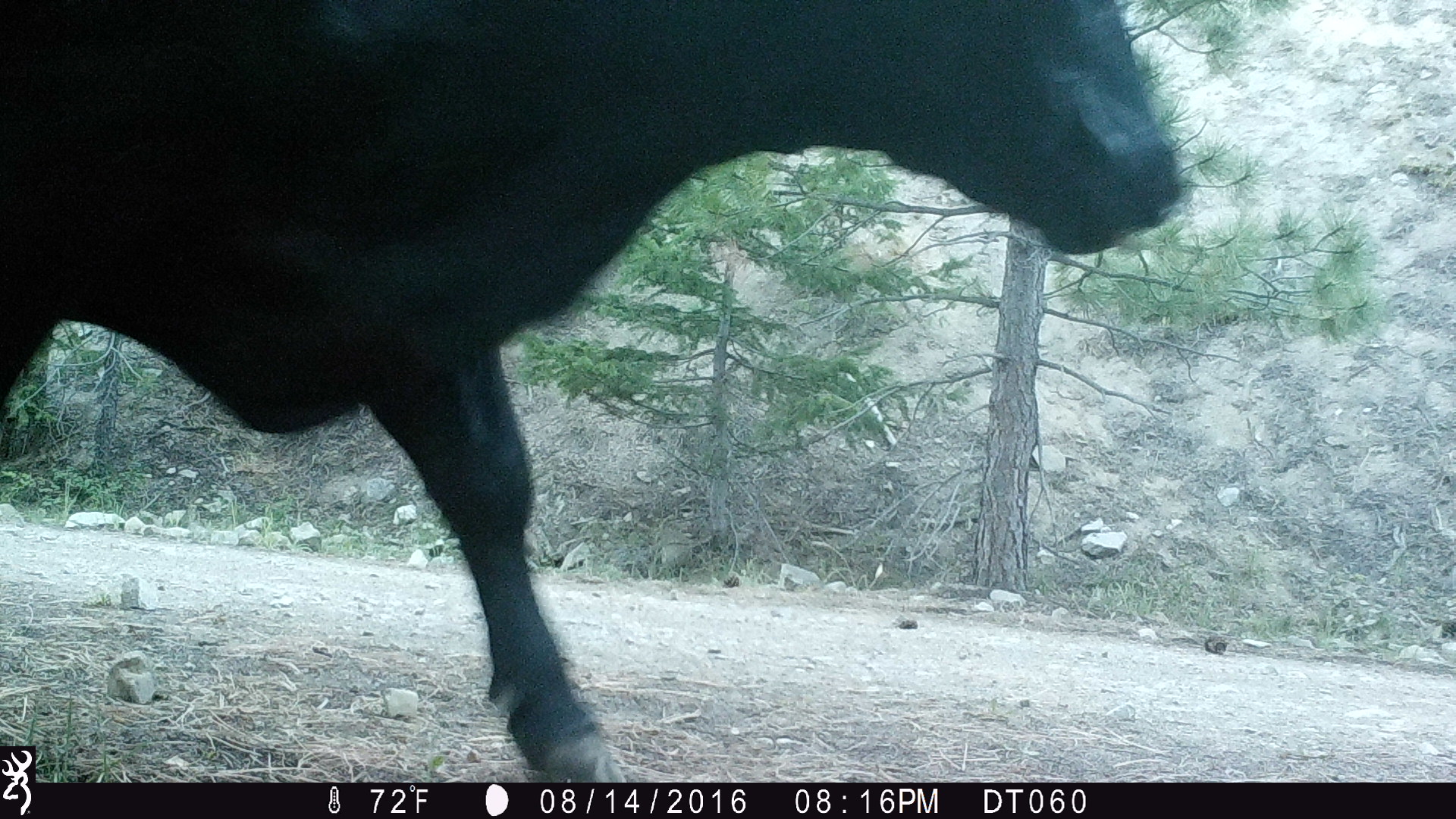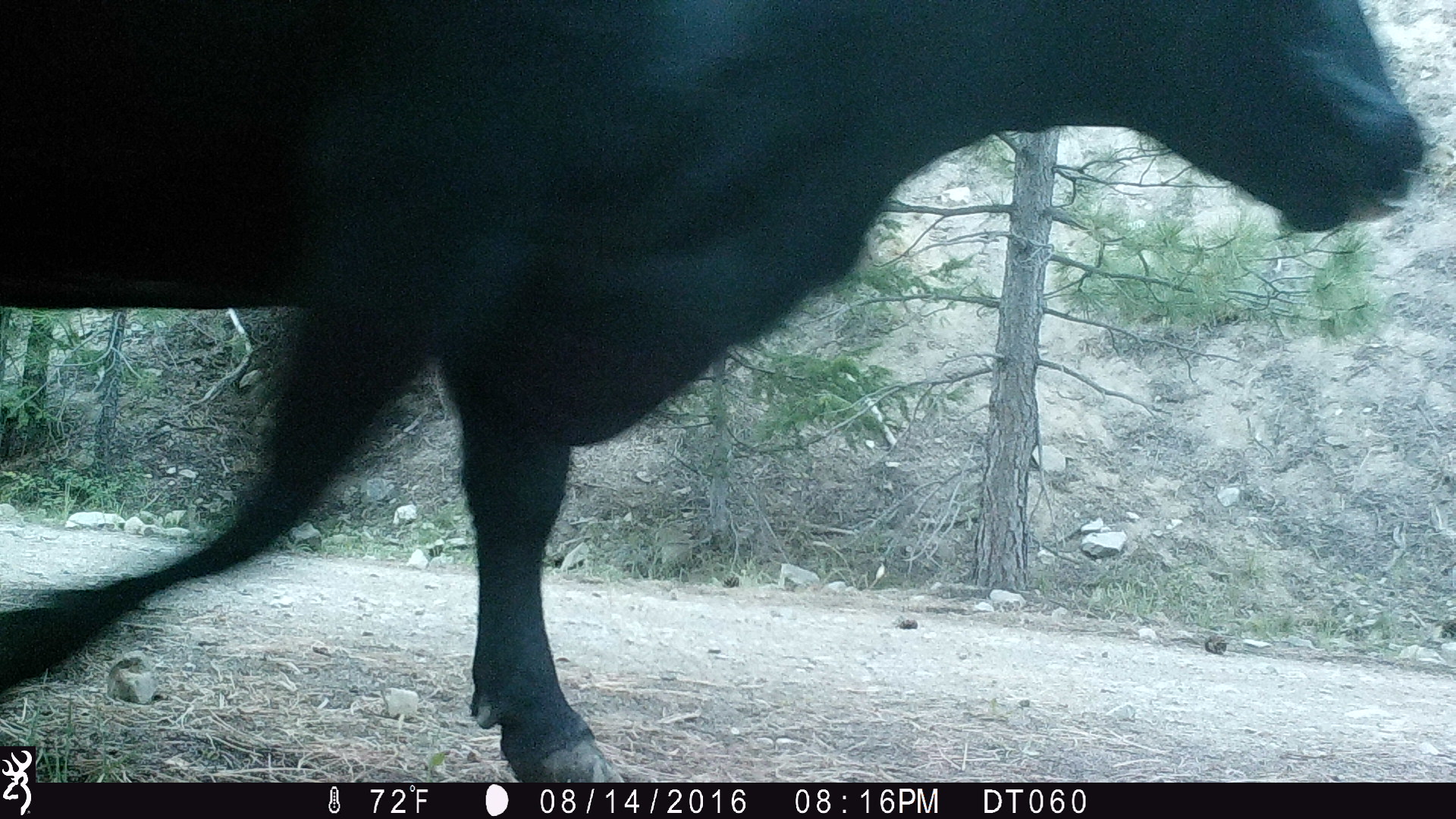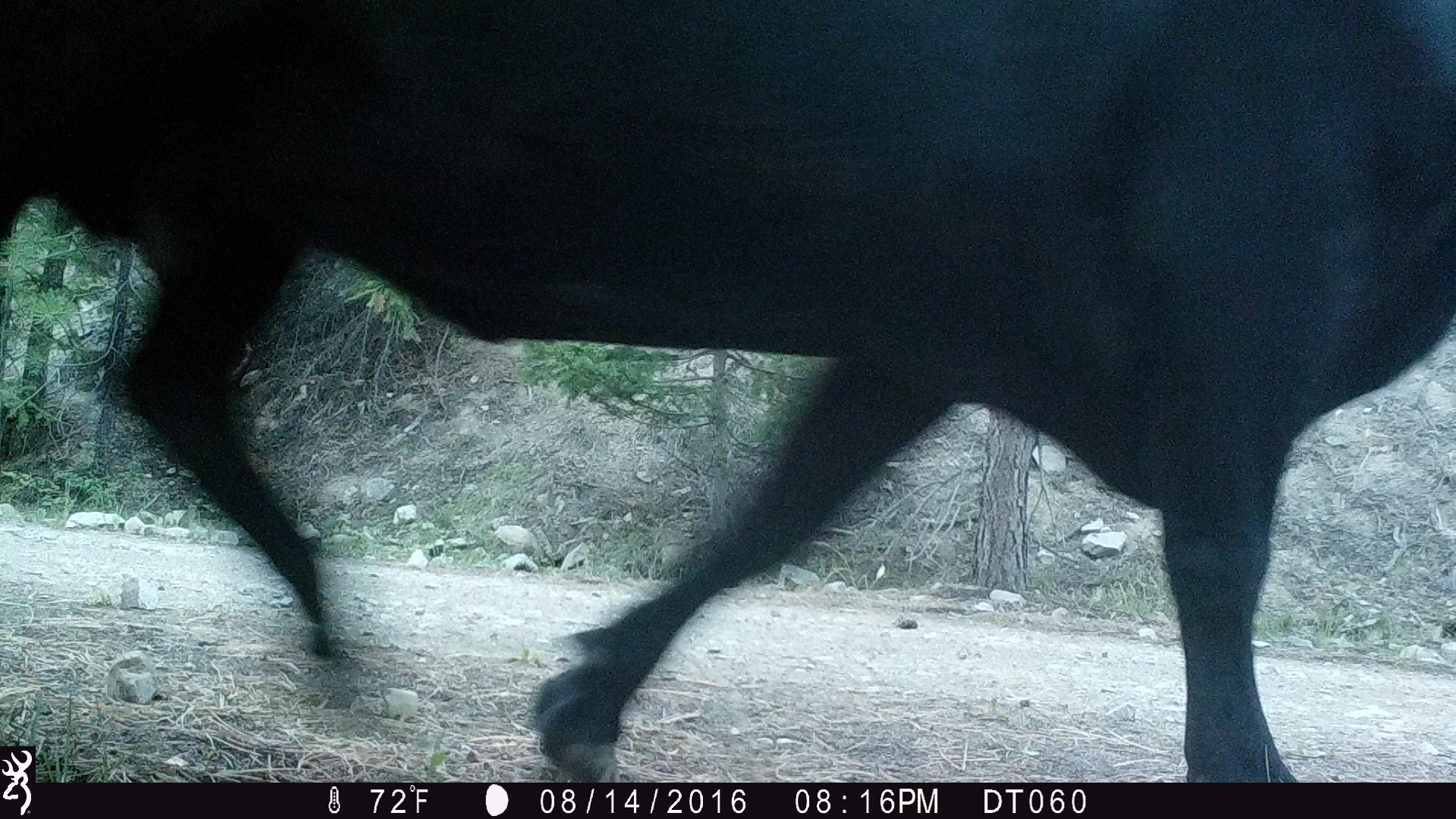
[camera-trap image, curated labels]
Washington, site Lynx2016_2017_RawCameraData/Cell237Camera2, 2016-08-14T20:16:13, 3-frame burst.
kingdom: Animalia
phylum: Chordata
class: Mammalia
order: Artiodactyla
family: Bovidae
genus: Bos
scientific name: Bos taurus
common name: domestic cattle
Domestic cattle (Bos taurus). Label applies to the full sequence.